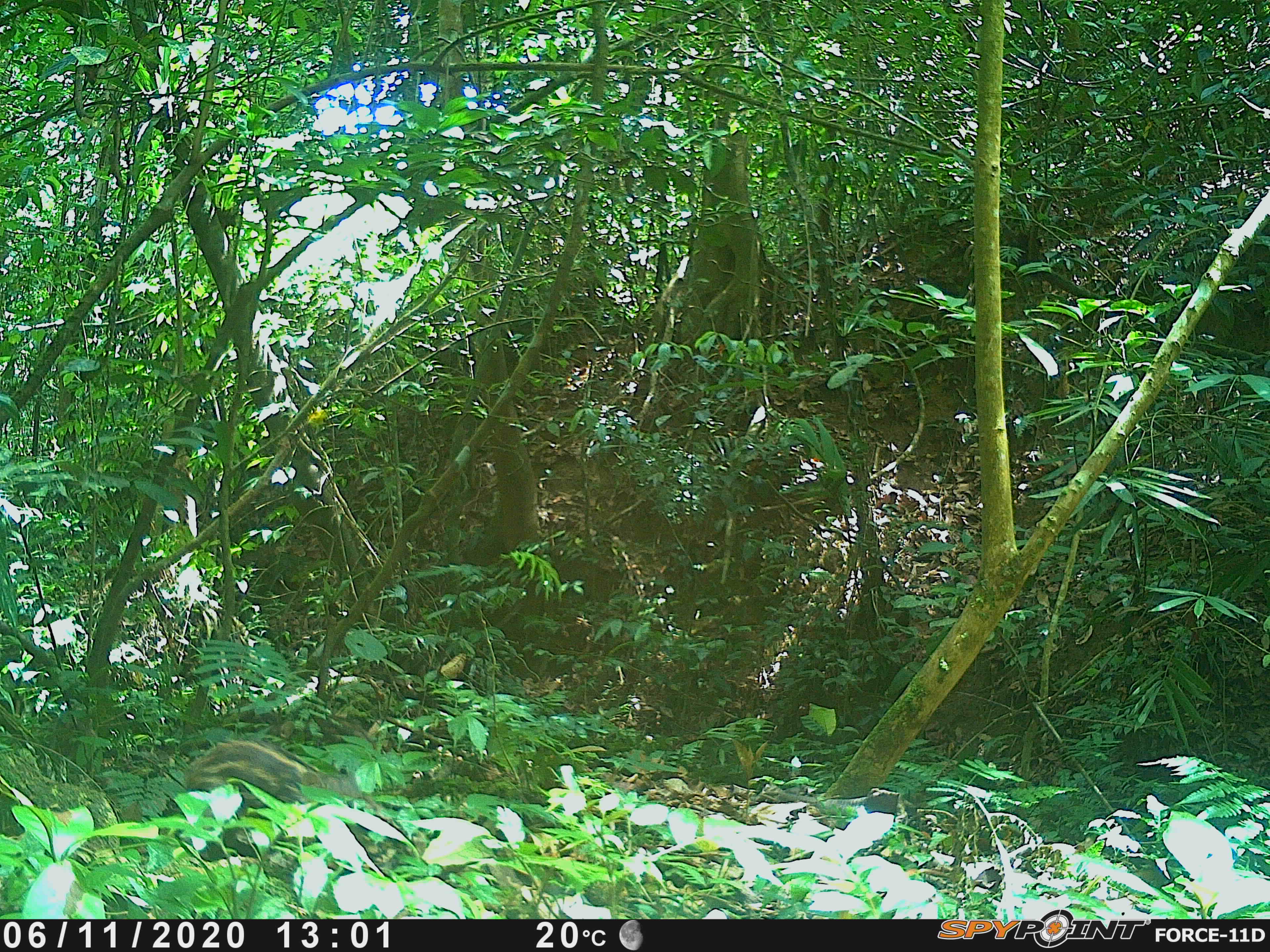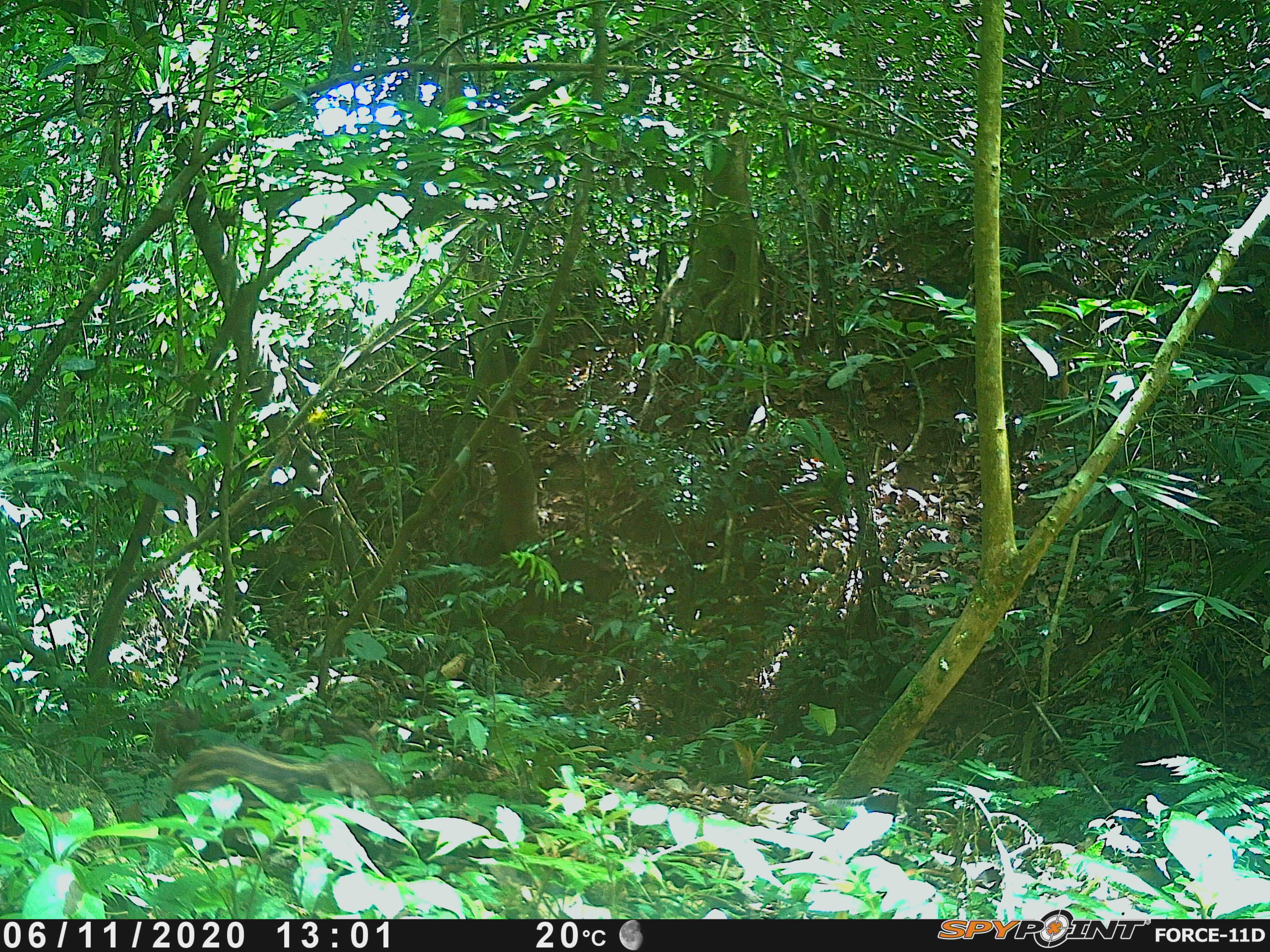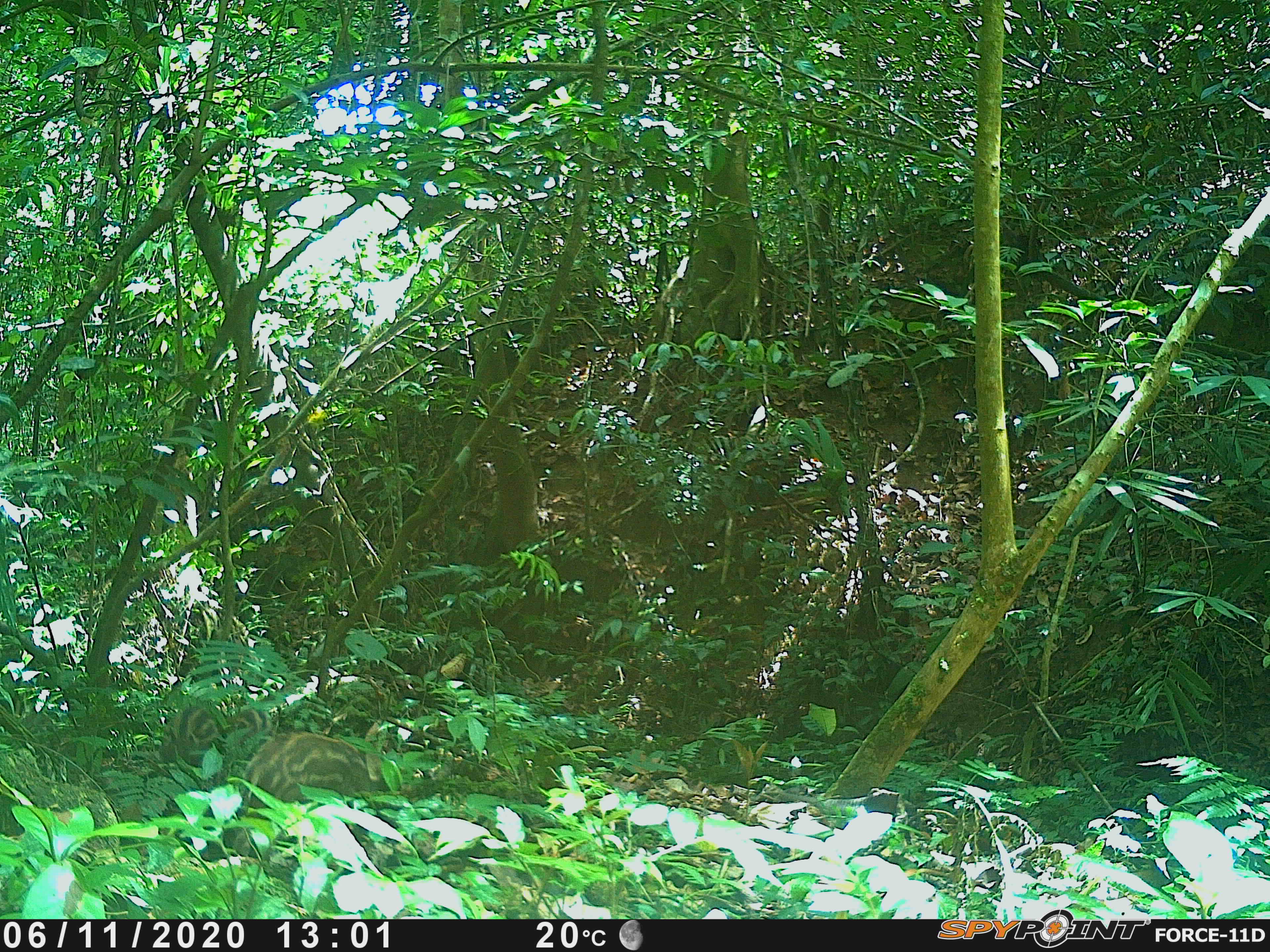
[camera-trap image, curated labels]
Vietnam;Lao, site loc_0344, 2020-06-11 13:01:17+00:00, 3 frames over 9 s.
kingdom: Animalia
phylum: Chordata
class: Mammalia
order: Artiodactyla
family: Suidae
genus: Sus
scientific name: Sus scrofa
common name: eurasian wild pig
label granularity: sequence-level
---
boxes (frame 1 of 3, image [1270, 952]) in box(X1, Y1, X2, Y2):
eurasian wild pig: box(182, 738, 364, 861)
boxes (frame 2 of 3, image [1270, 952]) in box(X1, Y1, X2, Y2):
eurasian wild pig: box(157, 743, 397, 862)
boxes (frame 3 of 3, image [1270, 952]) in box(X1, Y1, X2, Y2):
eurasian wild pig: box(231, 730, 399, 856); box(156, 705, 228, 767); box(231, 706, 275, 734)